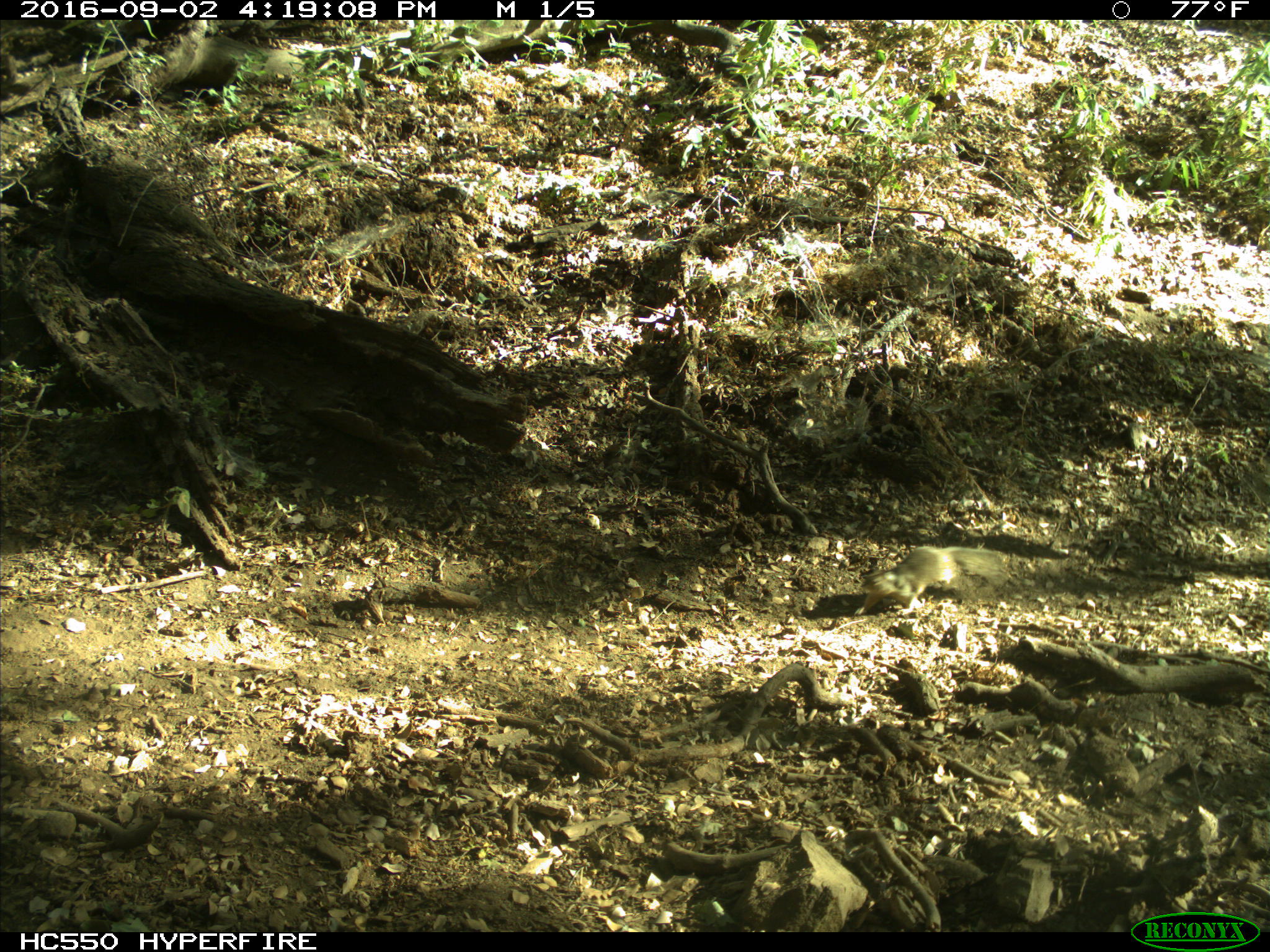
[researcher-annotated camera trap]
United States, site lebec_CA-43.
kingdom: Animalia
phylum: Chordata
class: Mammalia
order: Rodentia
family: Sciuridae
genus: Otospermophilus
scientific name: Otospermophilus beecheyi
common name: california ground squirrel